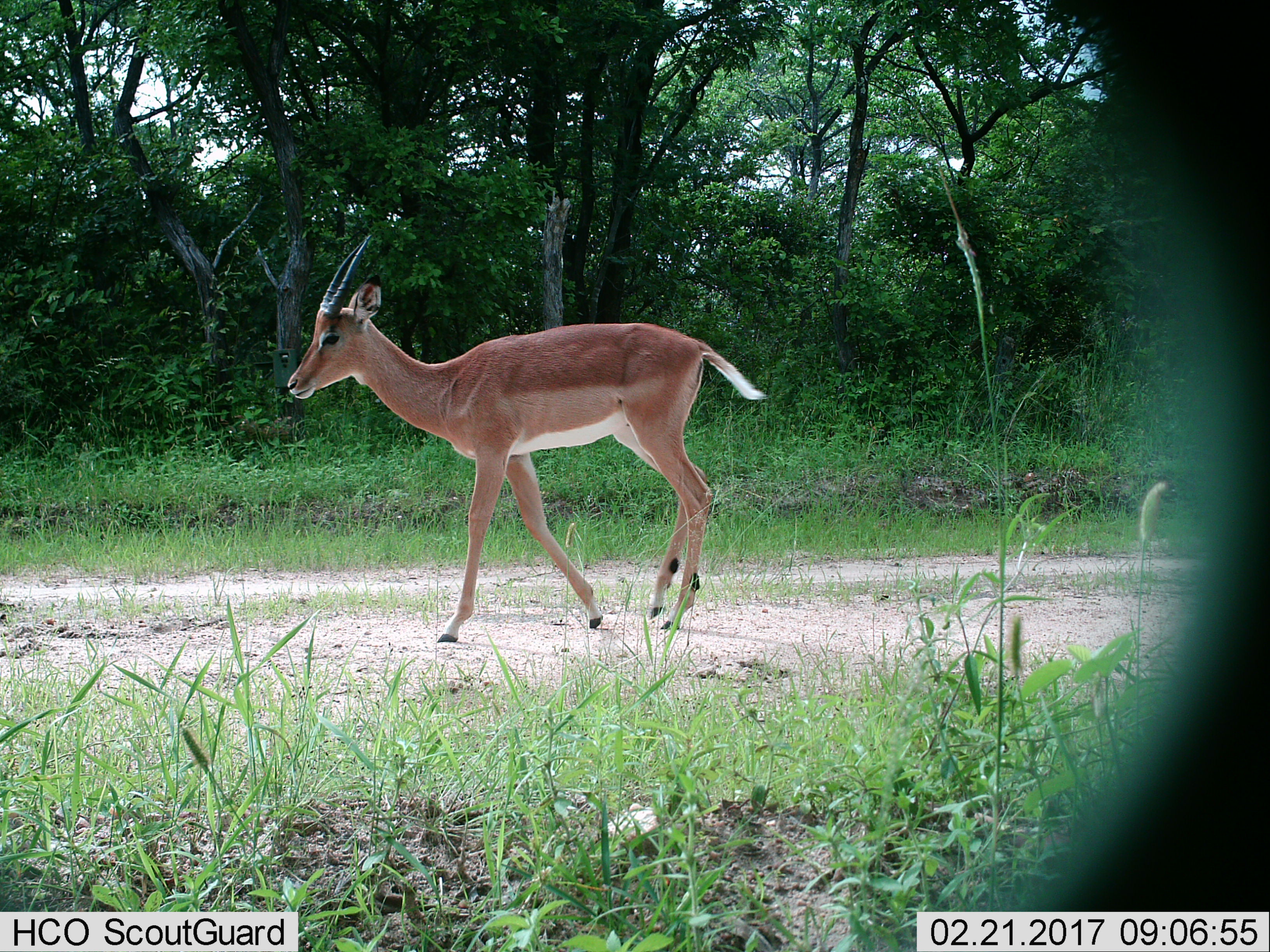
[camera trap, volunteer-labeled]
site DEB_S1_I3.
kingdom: Animalia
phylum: Chordata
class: Mammalia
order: Artiodactyla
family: Bovidae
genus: Aepyceros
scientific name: Aepyceros melampus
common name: impala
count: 1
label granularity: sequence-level